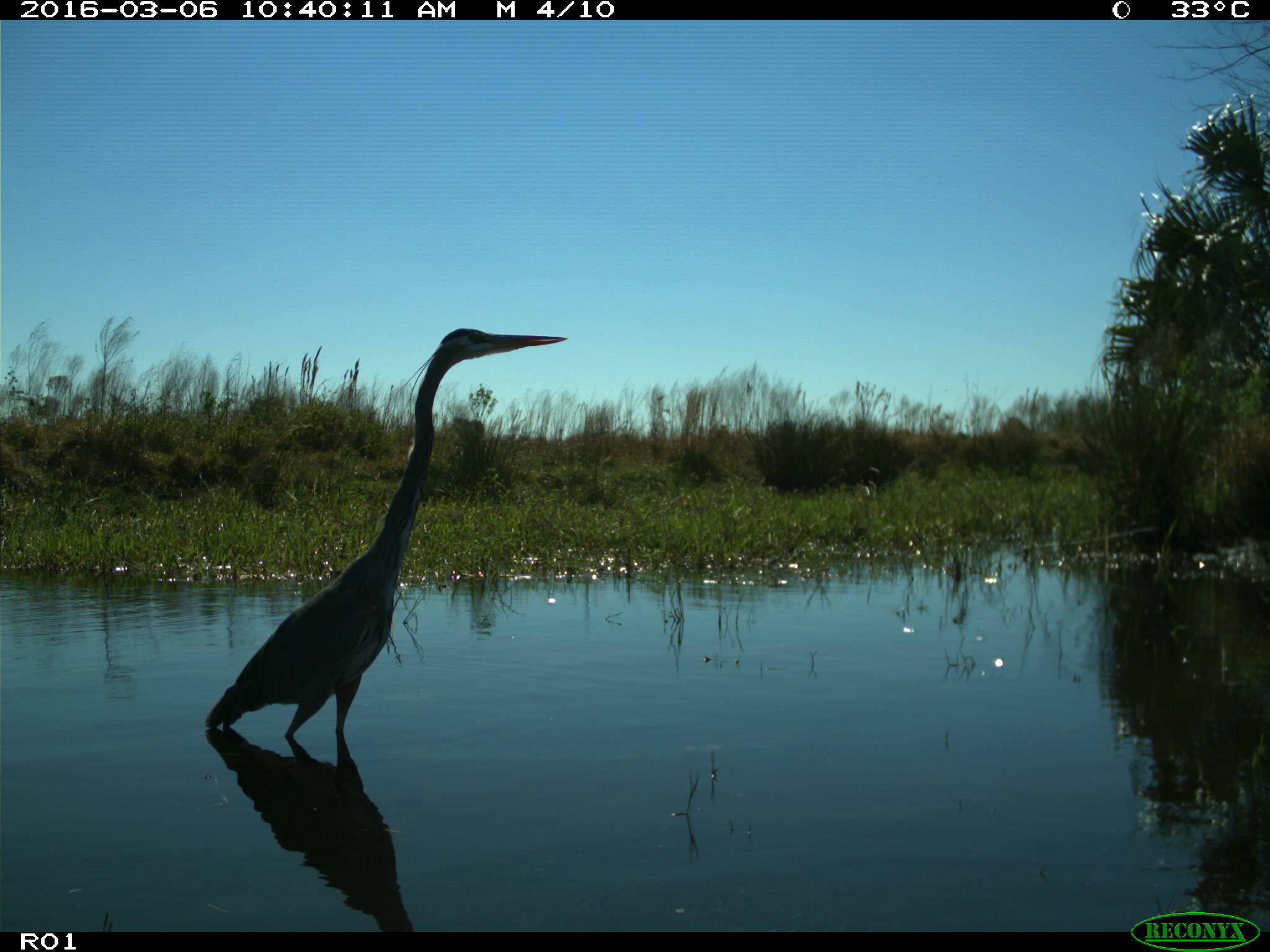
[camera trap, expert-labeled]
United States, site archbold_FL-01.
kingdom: Animalia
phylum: Chordata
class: Aves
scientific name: Aves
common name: birds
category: unidentified bird